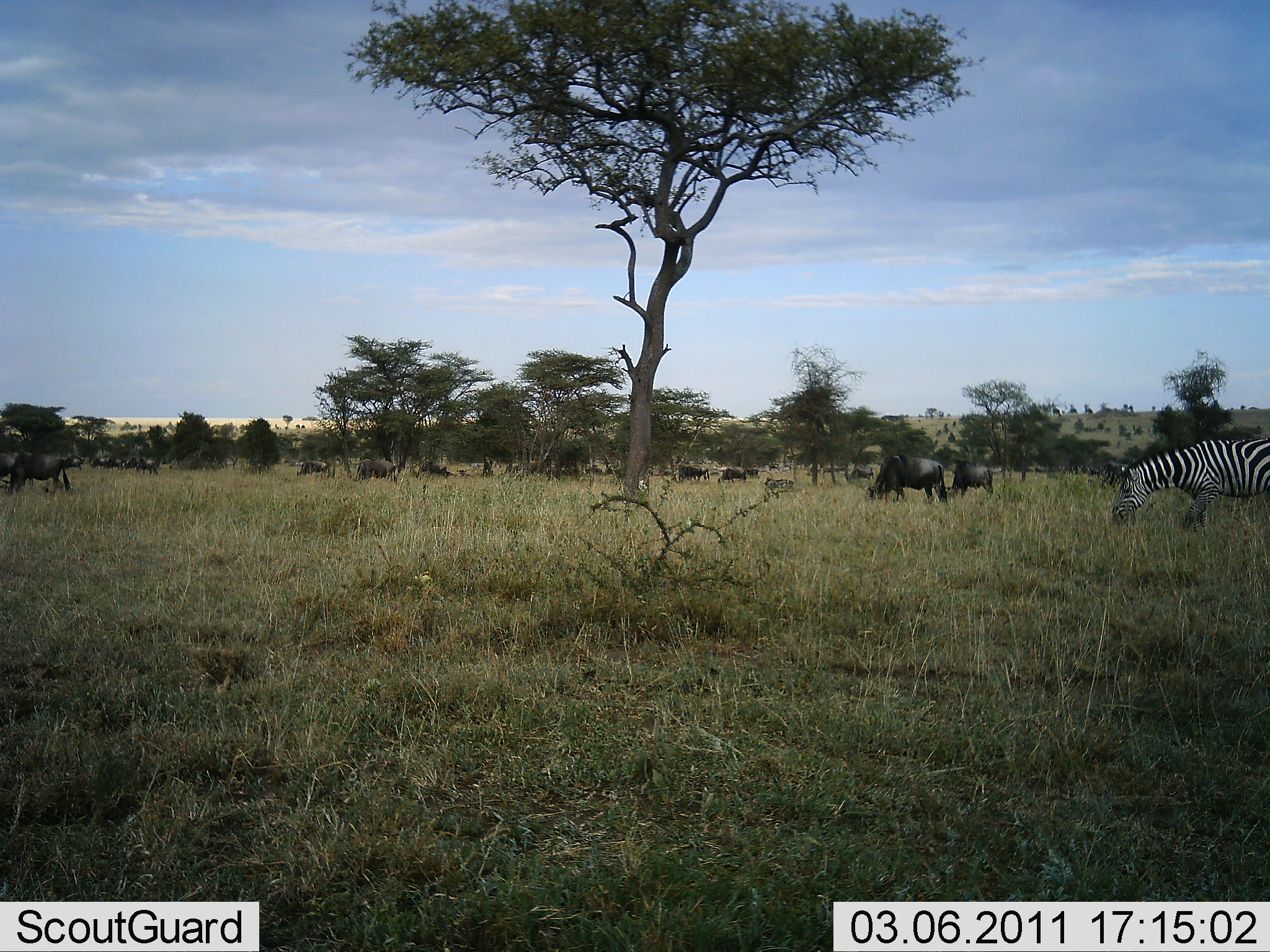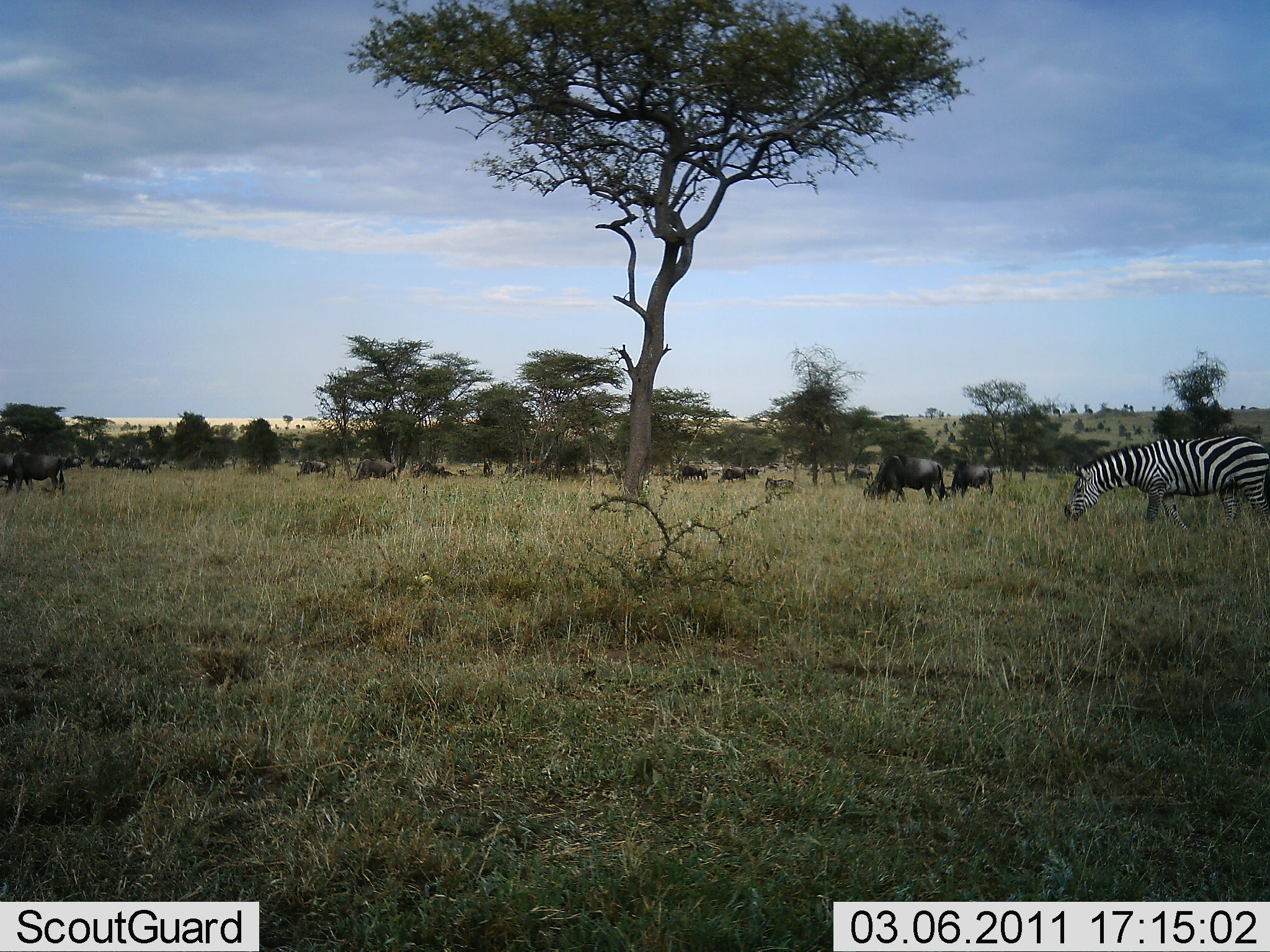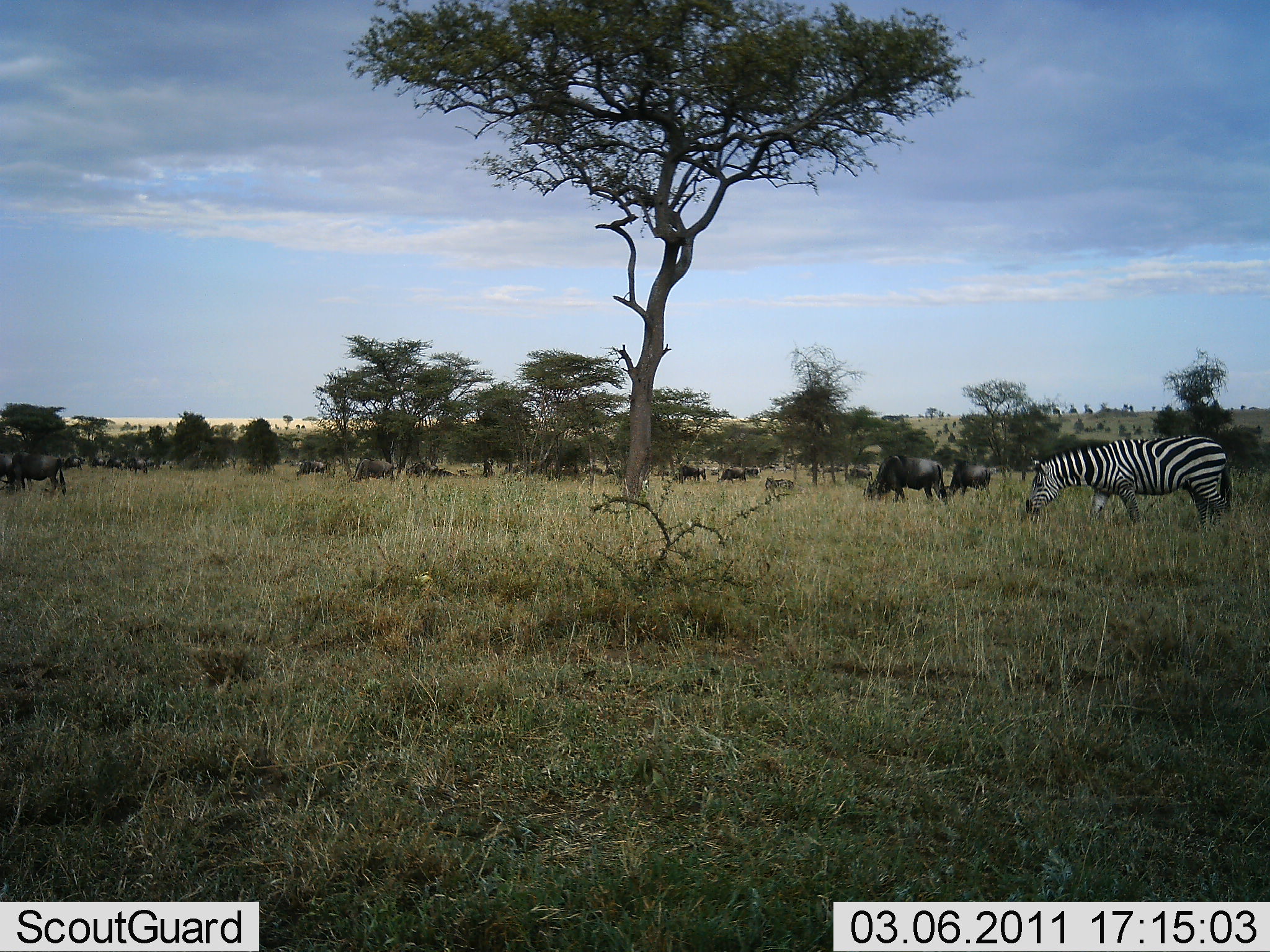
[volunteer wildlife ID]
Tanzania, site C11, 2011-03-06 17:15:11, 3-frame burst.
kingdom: Animalia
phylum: Chordata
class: Mammalia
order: Artiodactyla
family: Bovidae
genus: Connochaetes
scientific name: Connochaetes taurinus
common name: blue wildebeest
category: wildebeest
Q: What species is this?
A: Wildebeest (blue wildebeest) (Connochaetes taurinus).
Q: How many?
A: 11-50.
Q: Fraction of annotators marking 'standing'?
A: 58%.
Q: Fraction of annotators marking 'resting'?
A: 8%.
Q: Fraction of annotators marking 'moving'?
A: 8%.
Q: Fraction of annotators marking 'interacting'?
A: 0%.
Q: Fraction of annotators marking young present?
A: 0%.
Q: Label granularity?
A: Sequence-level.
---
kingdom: Animalia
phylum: Chordata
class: Mammalia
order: Perissodactyla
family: Equidae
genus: Equus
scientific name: Equus quagga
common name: plains zebra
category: zebra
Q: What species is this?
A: Zebra (plains zebra) (Equus quagga).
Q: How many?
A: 1.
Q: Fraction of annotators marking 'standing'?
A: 7%.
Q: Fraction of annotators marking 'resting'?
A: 0%.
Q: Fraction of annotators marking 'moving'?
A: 60%.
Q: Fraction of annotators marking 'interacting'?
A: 0%.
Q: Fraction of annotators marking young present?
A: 0%.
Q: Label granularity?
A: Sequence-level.